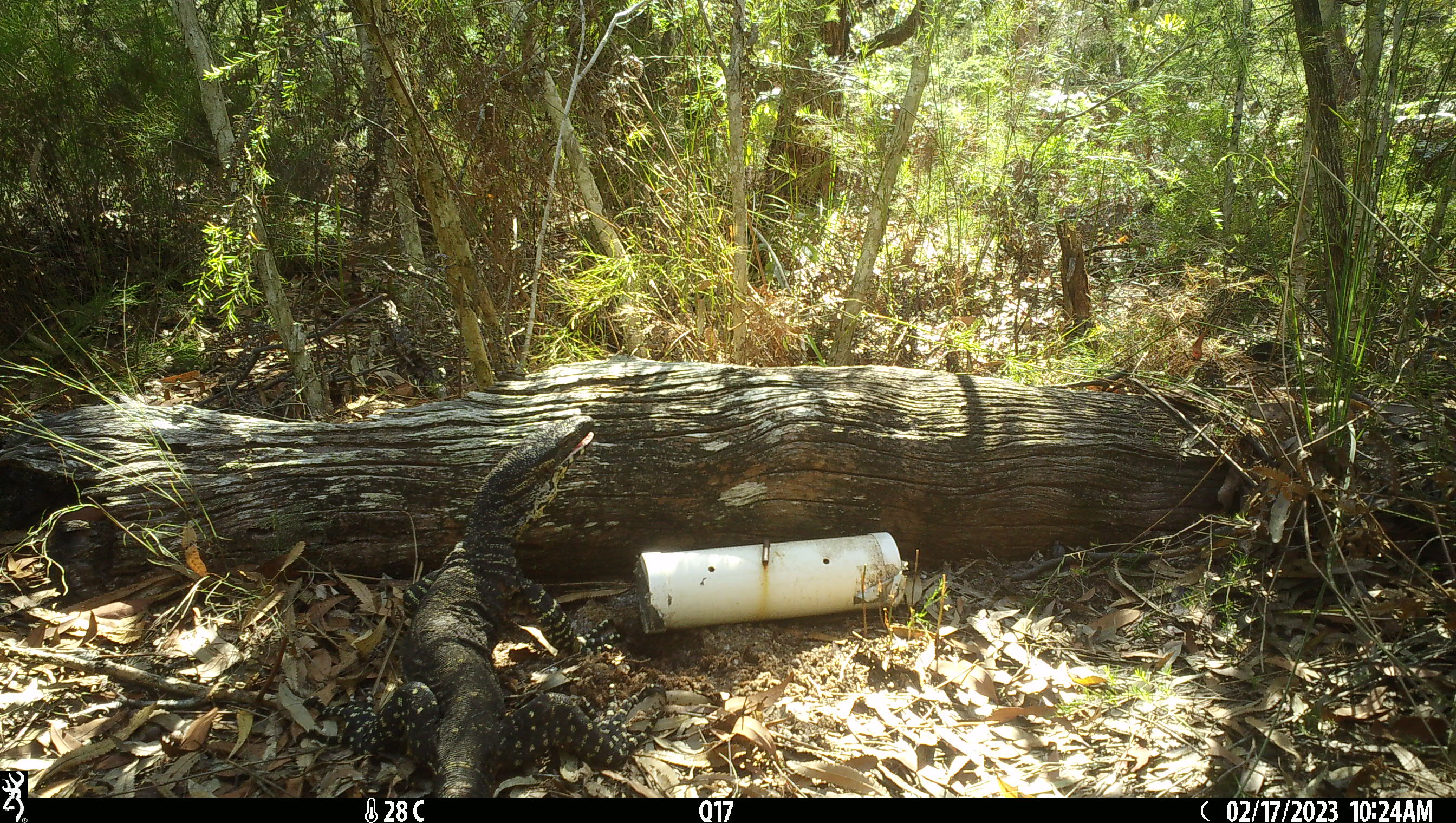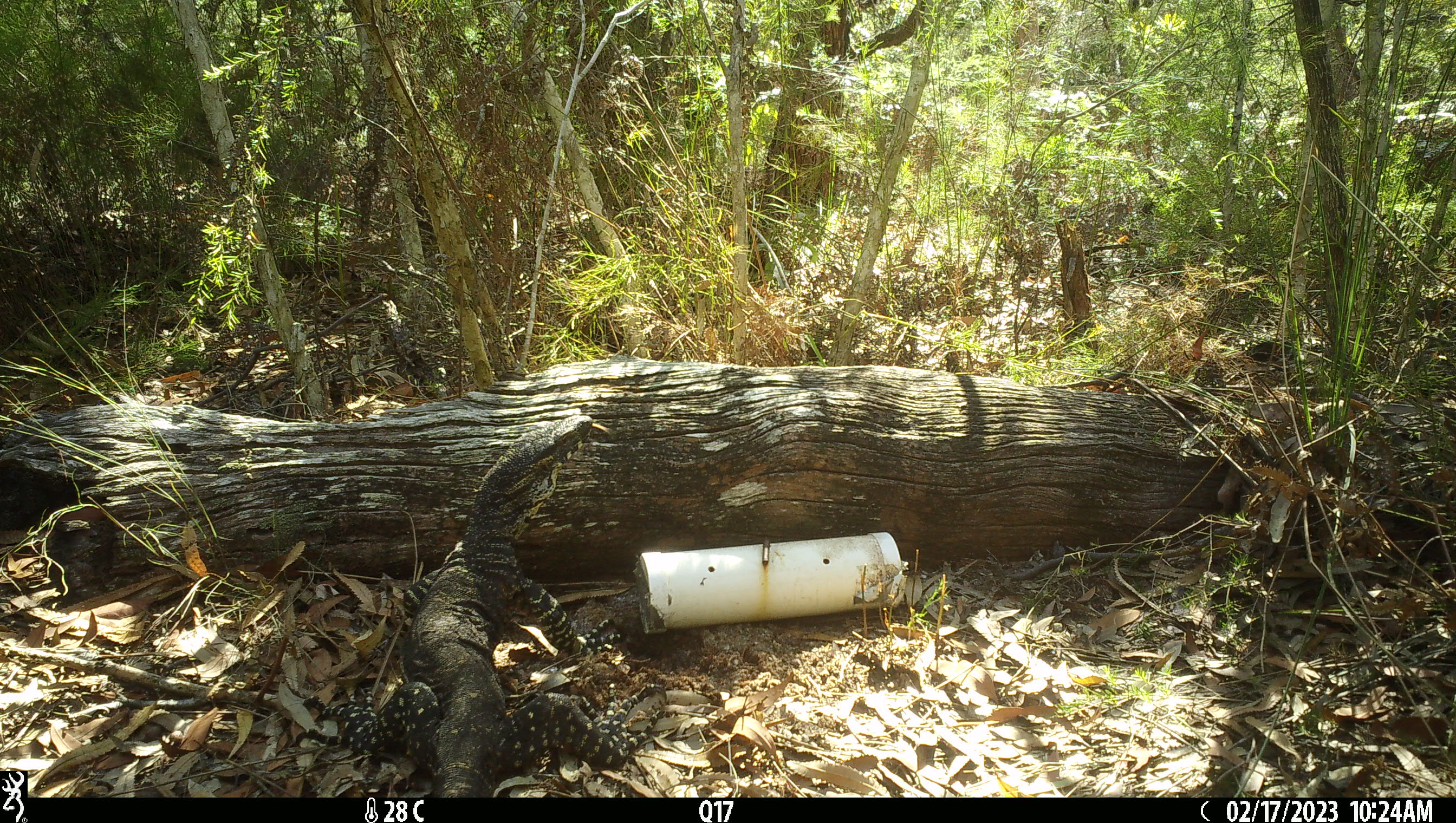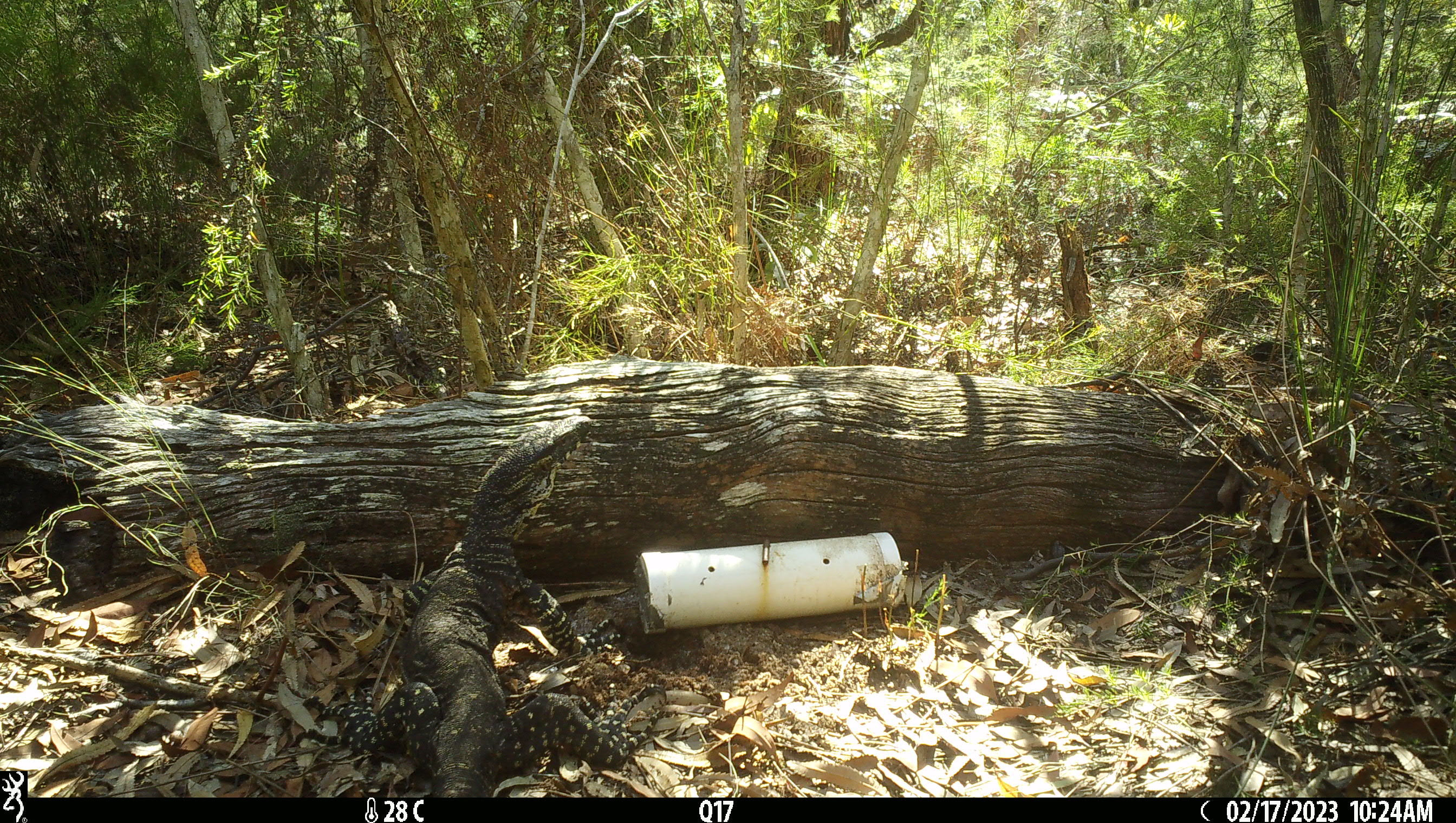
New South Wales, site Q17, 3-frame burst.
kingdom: Animalia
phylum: Chordata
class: Reptilia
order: Squamata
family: Varanidae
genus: Varanus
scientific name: Varanus varius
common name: lace monitor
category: goanna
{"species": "goanna (lace monitor) (Varanus varius)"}